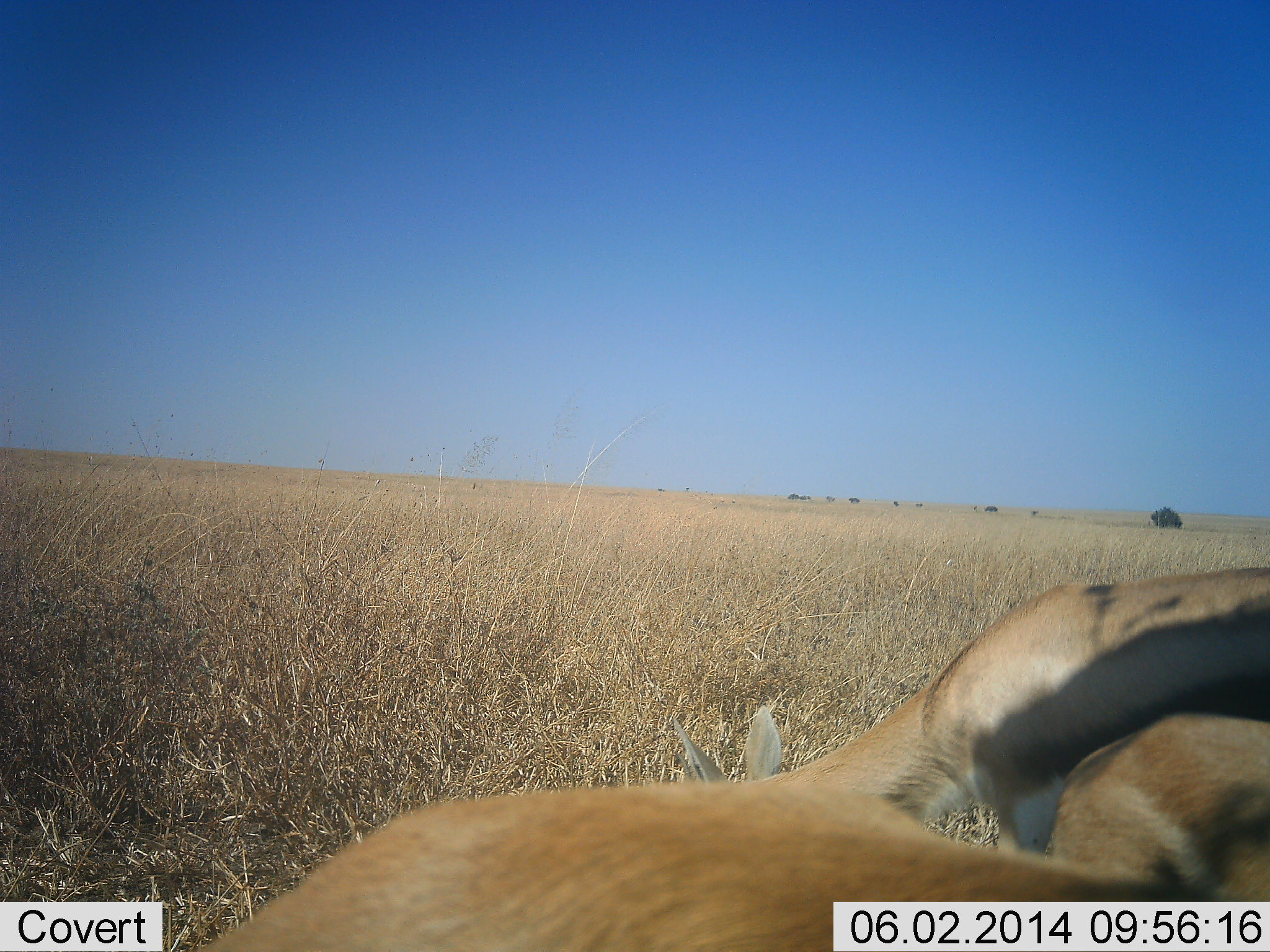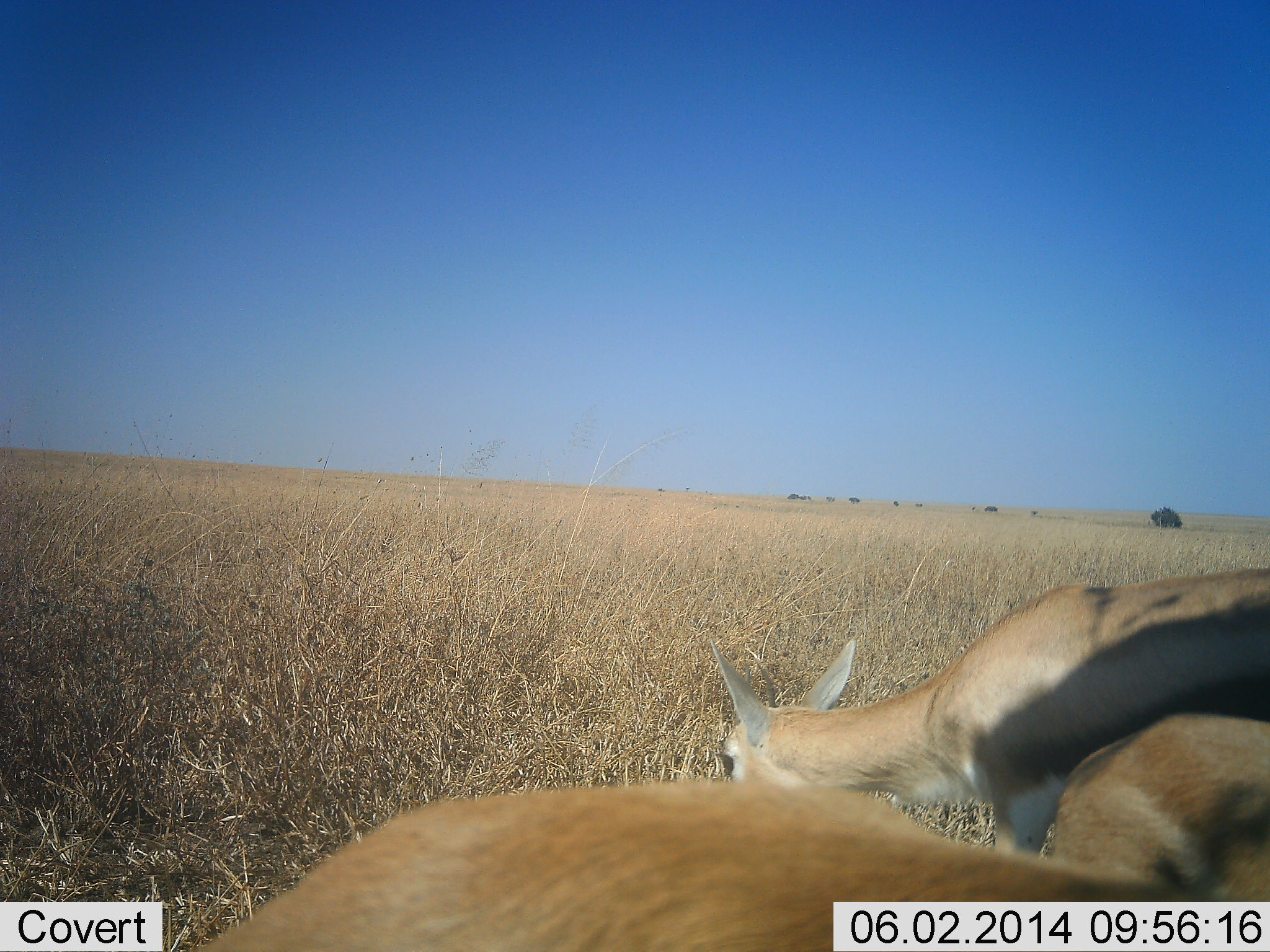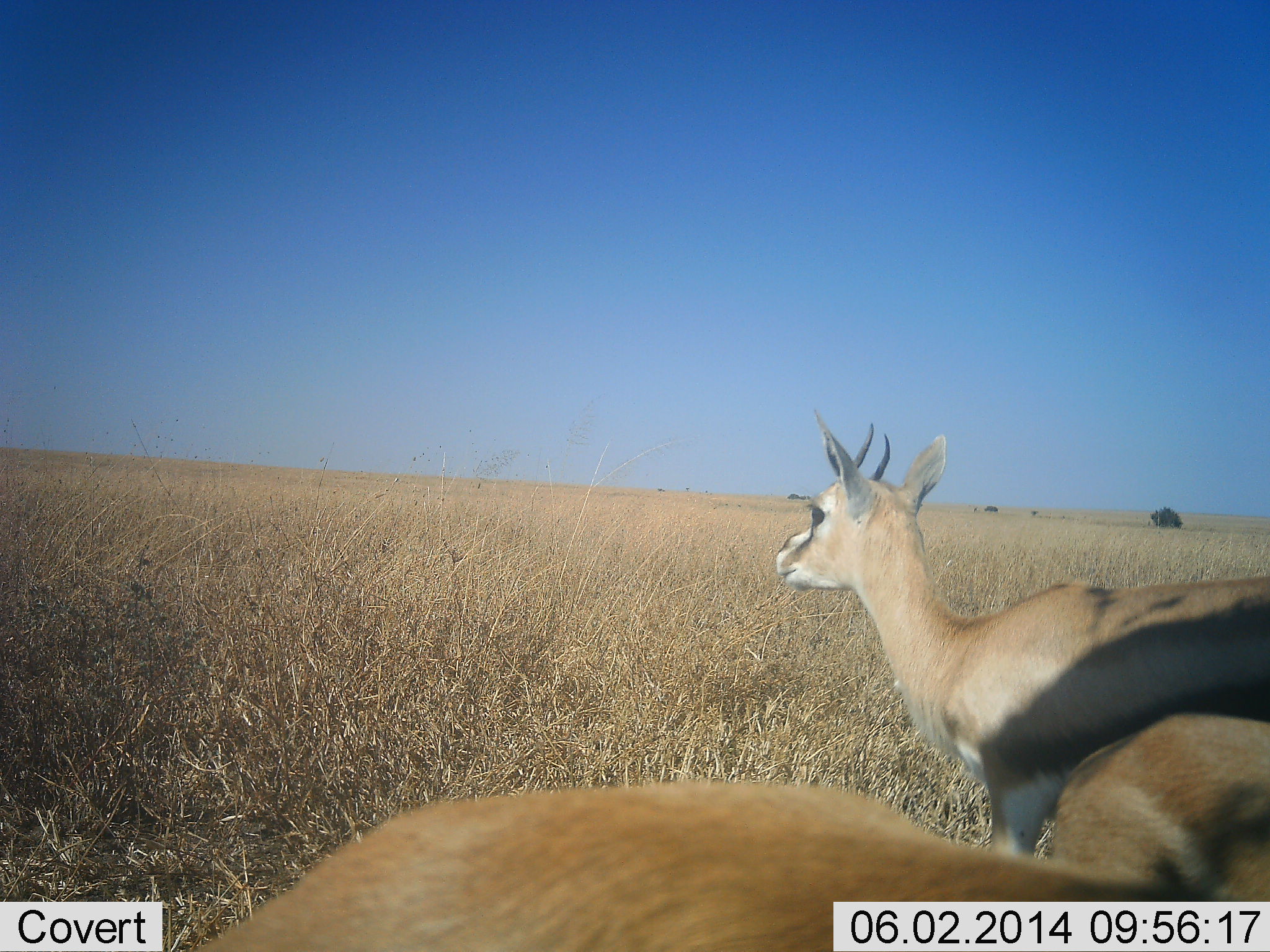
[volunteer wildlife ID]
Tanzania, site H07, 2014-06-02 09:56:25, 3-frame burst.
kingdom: Animalia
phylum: Chordata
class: Mammalia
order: Artiodactyla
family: Bovidae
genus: Eudorcas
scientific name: Eudorcas thomsonii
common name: thomson's gazelle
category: gazellethomsons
Gazellethomsons (thomson's gazelle) (Eudorcas thomsonii), count 3. Behavior (volunteer vote fractions): standing 60%, resting 0%, moving 10%, interacting 0%. Young present (vote fraction): 0%. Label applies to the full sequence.